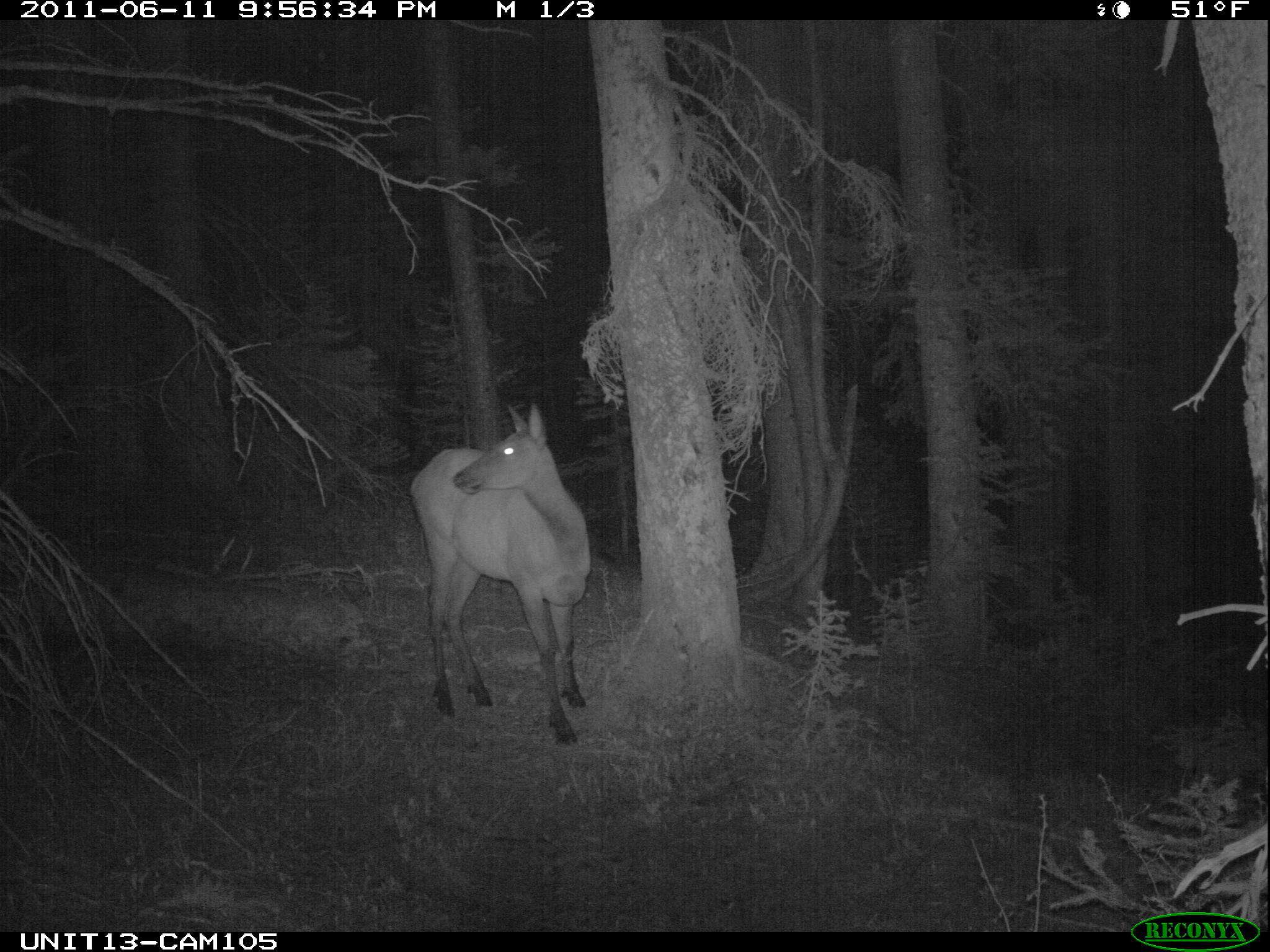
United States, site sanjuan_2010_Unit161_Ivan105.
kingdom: Animalia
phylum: Chordata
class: Mammalia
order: Artiodactyla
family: Cervidae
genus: Cervus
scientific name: Cervus elaphus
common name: red deer